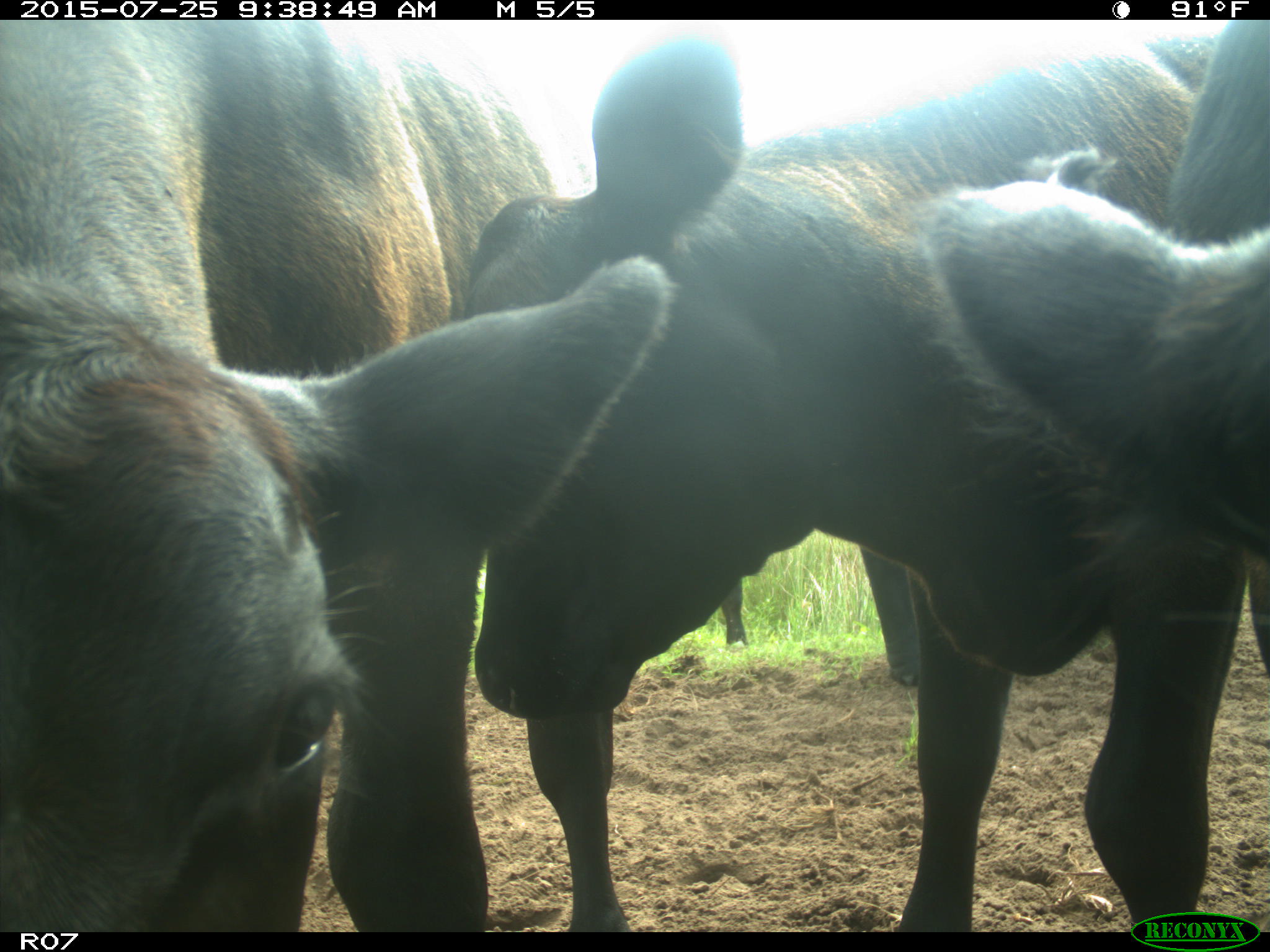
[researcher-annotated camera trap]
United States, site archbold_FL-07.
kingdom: Animalia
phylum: Chordata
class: Mammalia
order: Artiodactyla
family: Bovidae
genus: Bos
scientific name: Bos taurus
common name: domestic cow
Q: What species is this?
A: Bos taurus (domestic cow).